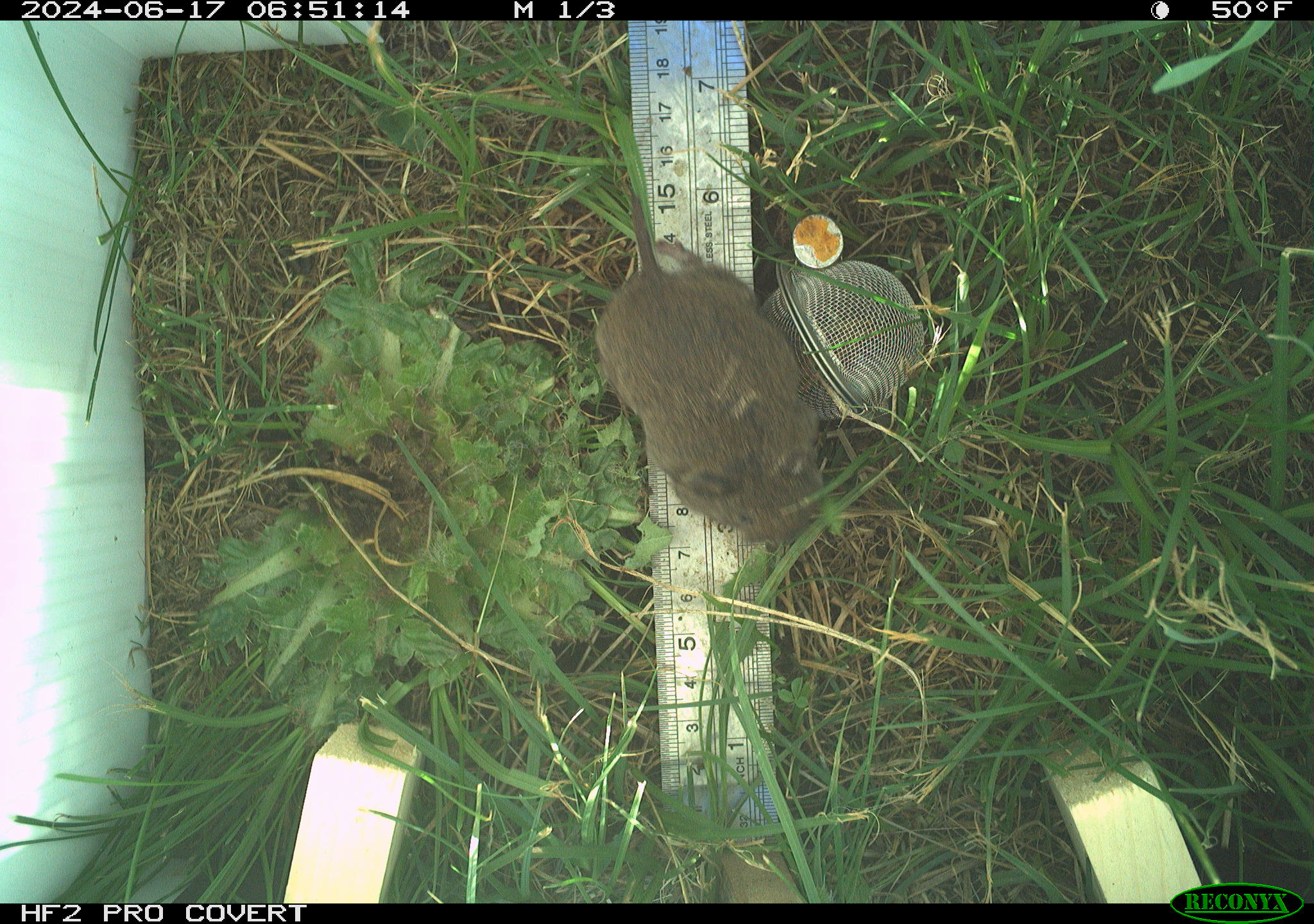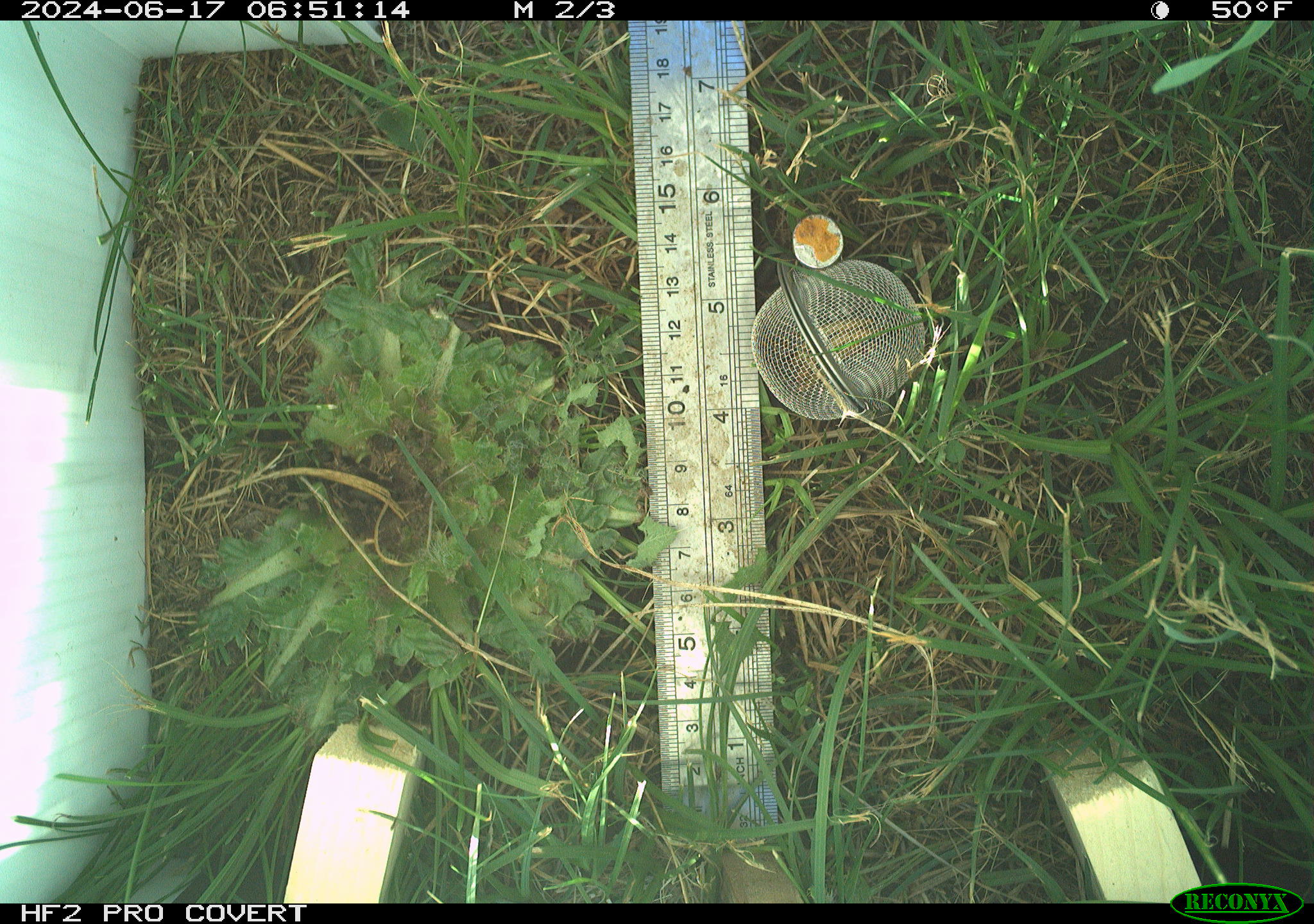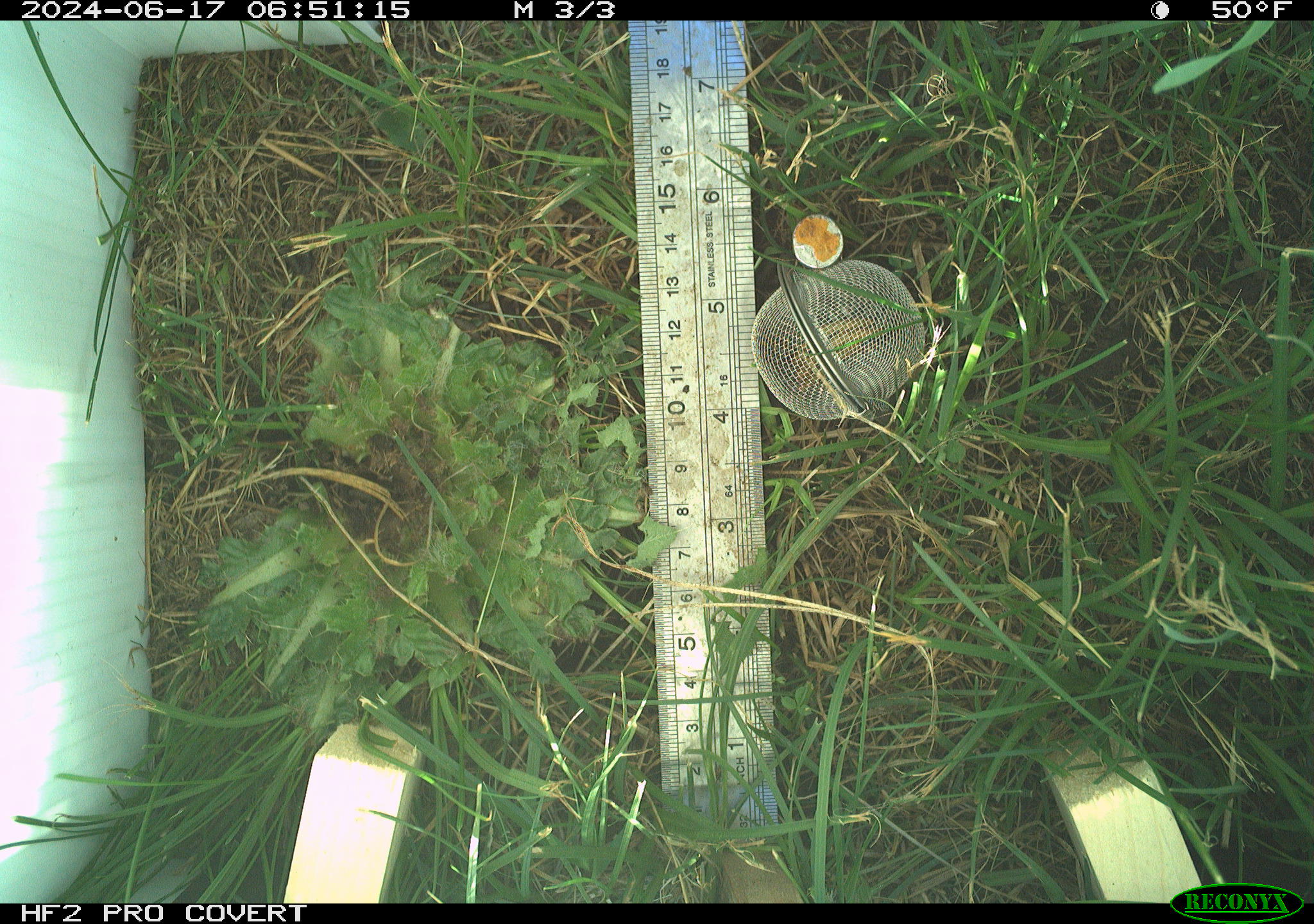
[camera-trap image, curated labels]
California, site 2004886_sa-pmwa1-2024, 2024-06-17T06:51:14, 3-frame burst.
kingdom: Animalia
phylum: Chordata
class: Mammalia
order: Rodentia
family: Cricetidae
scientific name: Arvicolinae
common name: voles, lemmings, and muskrats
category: arvicolinae subfamily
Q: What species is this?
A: Arvicolinae subfamily (voles, lemmings, and muskrats) (Arvicolinae).